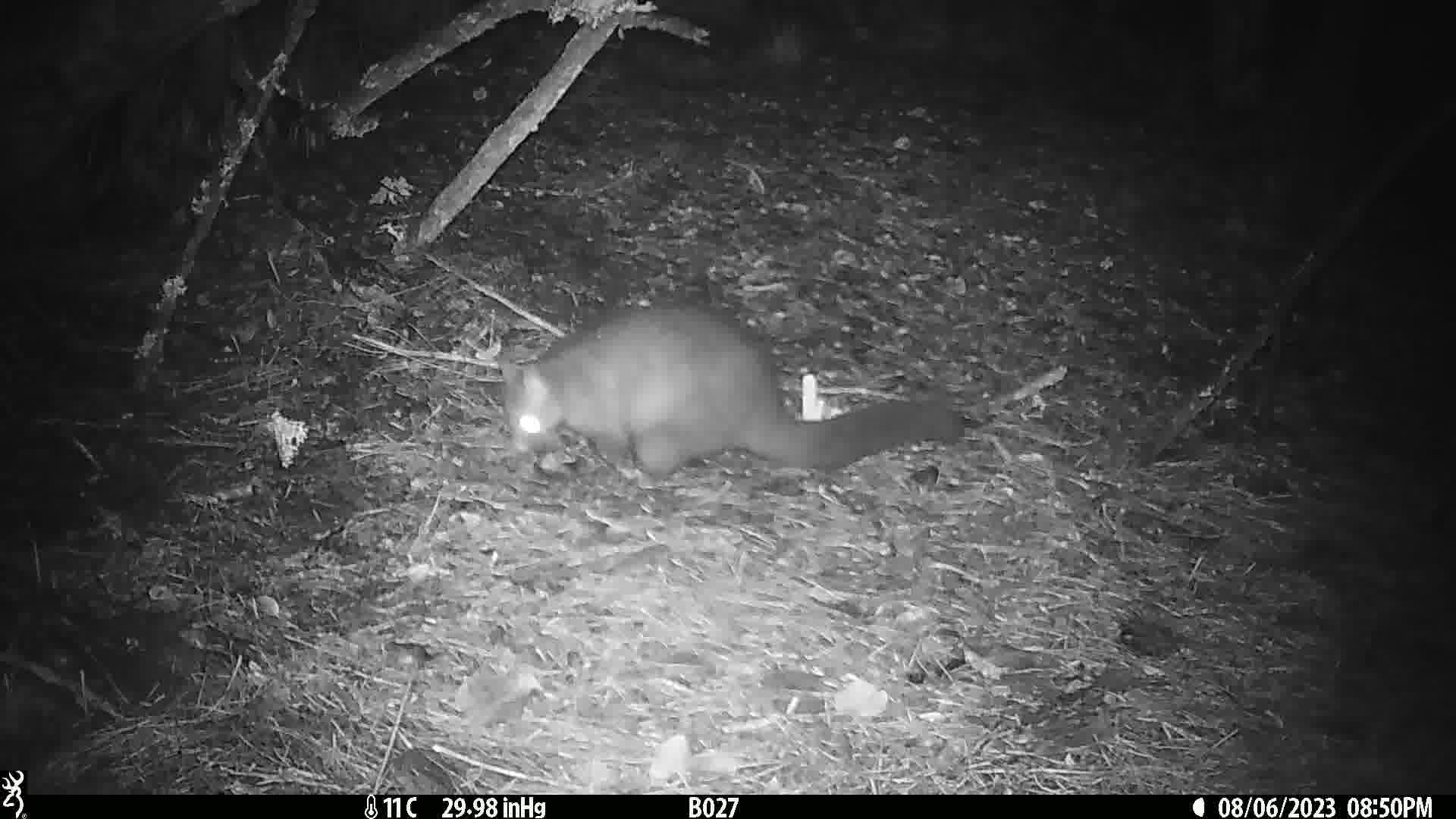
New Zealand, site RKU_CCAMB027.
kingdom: Animalia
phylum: Chordata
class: Mammalia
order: Diprotodontia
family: Phalangeridae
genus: Trichosurus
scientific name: Trichosurus vulpecula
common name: common brushtail possum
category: possum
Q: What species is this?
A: Possum (common brushtail possum) (Trichosurus vulpecula).